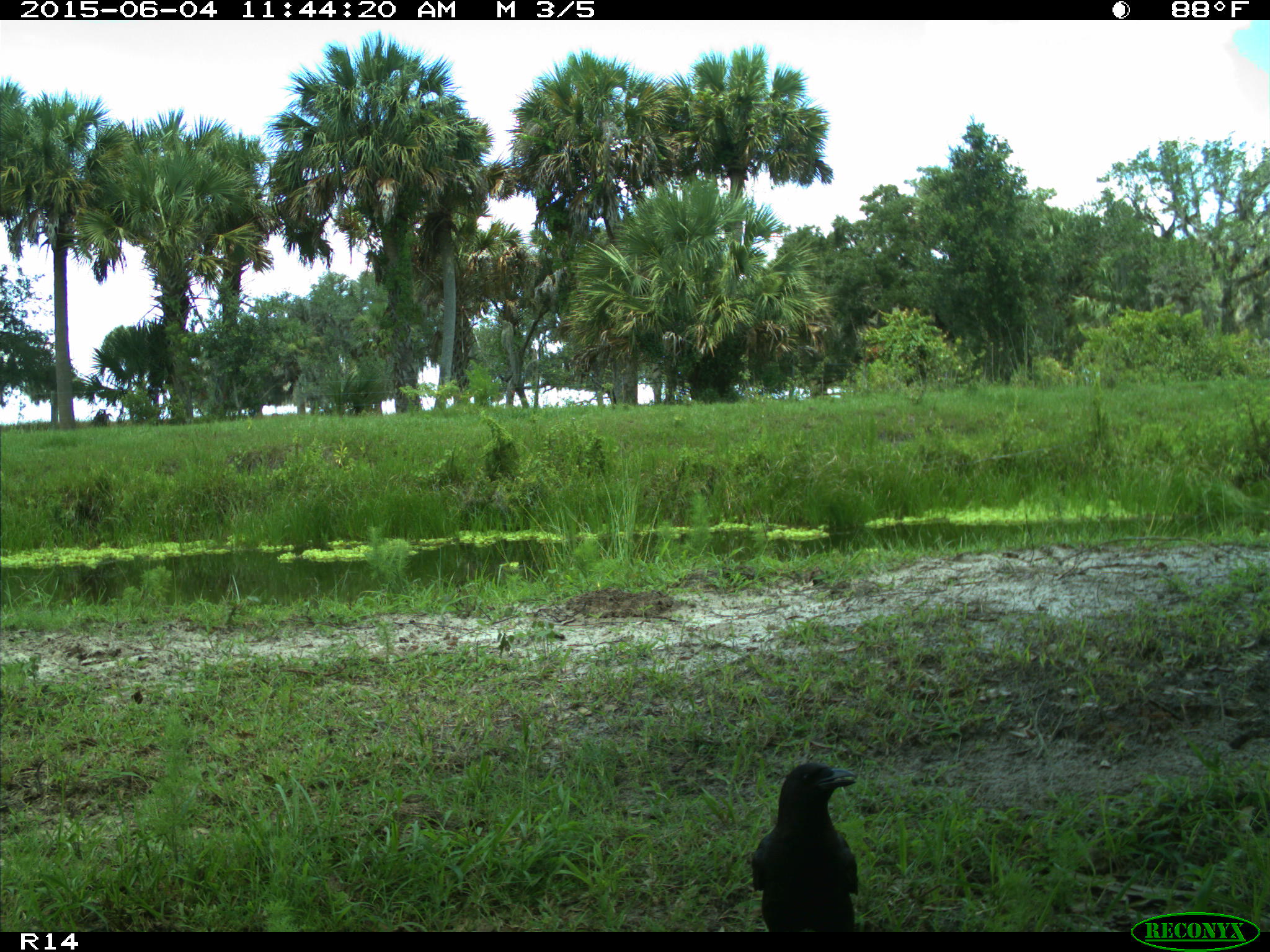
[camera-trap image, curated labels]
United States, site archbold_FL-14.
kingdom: Animalia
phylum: Chordata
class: Aves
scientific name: Aves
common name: birds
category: unidentified bird